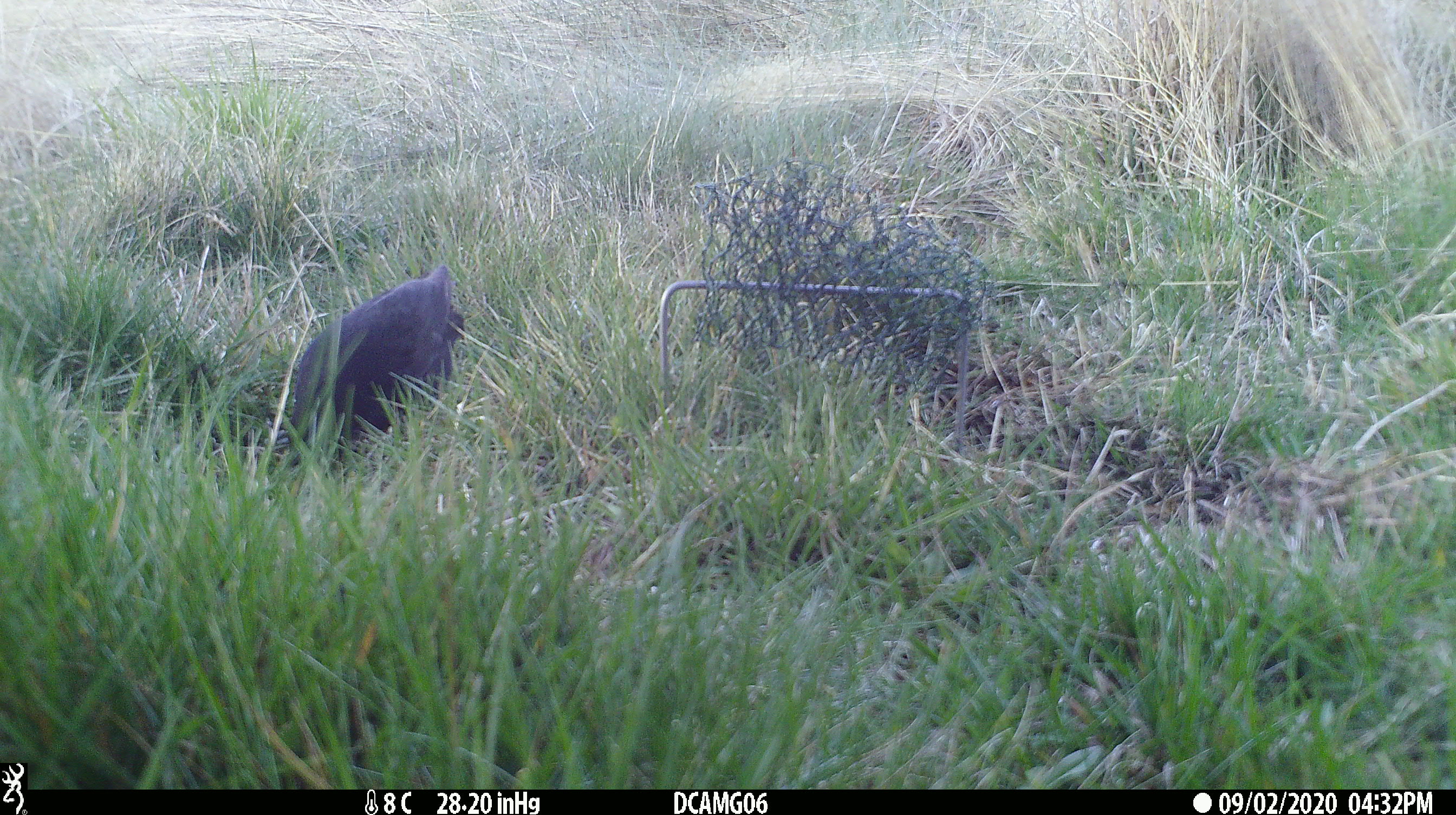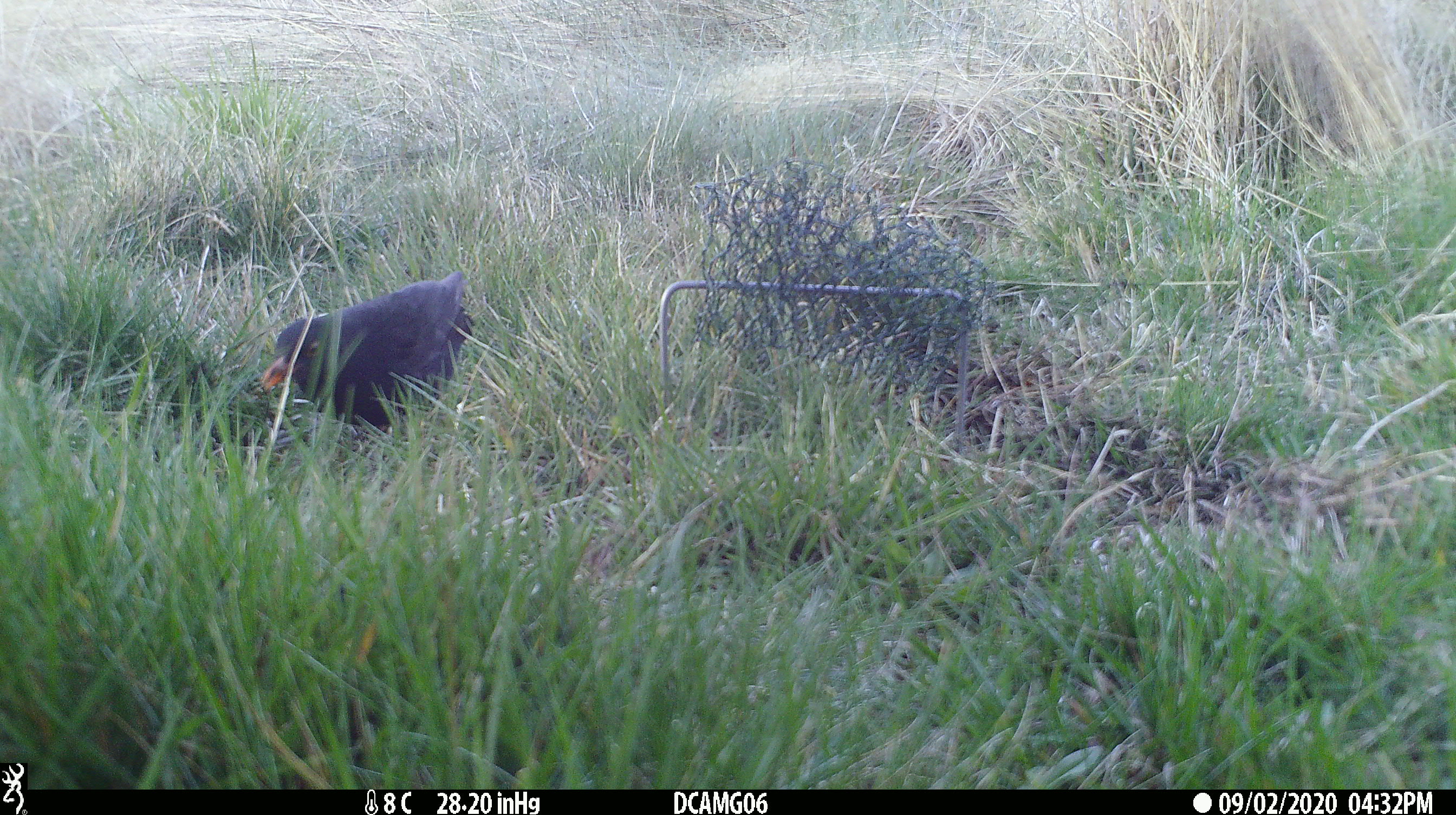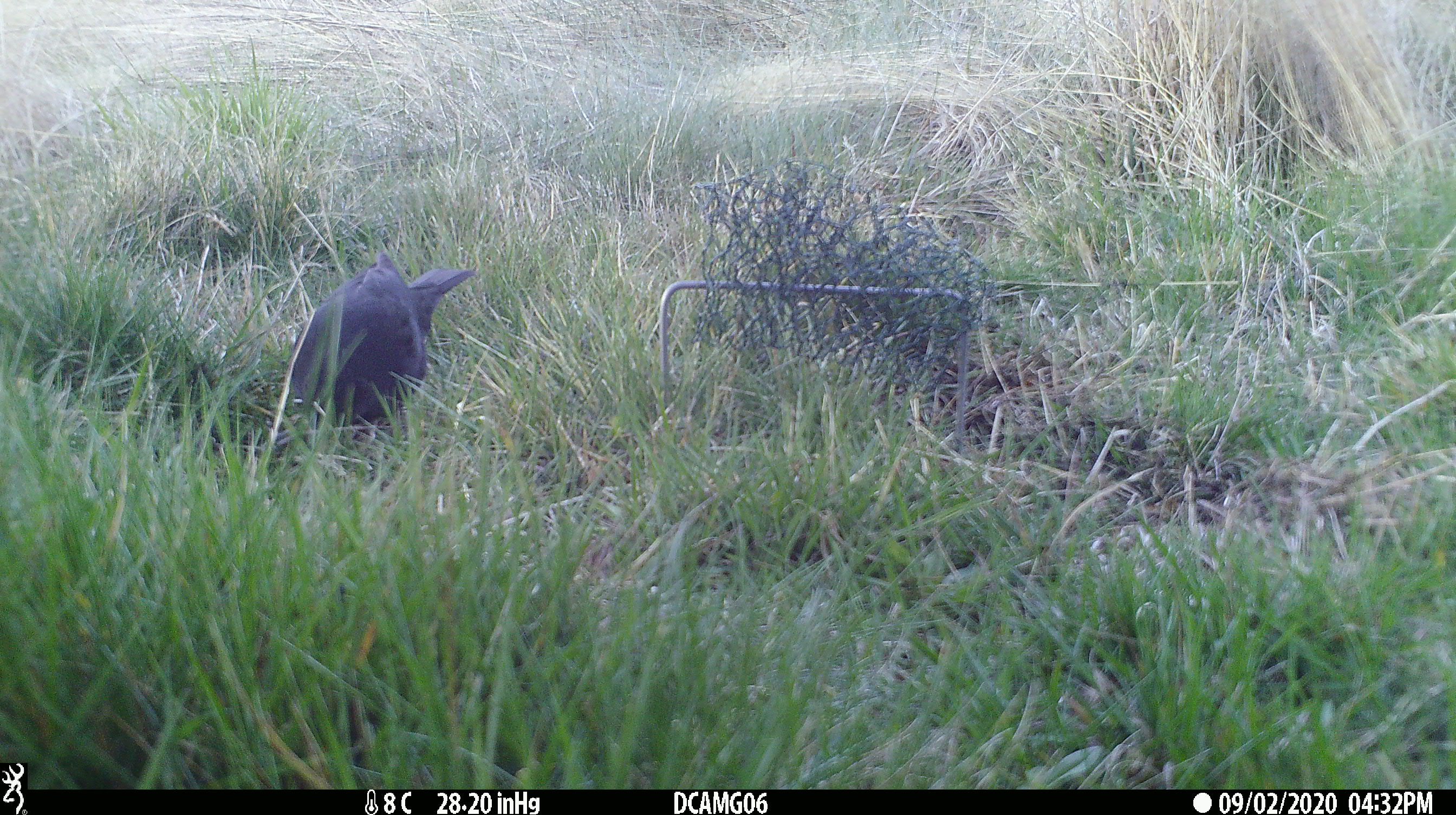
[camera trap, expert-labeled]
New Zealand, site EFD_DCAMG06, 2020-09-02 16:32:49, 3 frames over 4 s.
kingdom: Animalia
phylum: Chordata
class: Aves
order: Passeriformes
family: Turdidae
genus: Turdus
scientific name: Turdus merula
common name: eurasian blackbird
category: blackbird